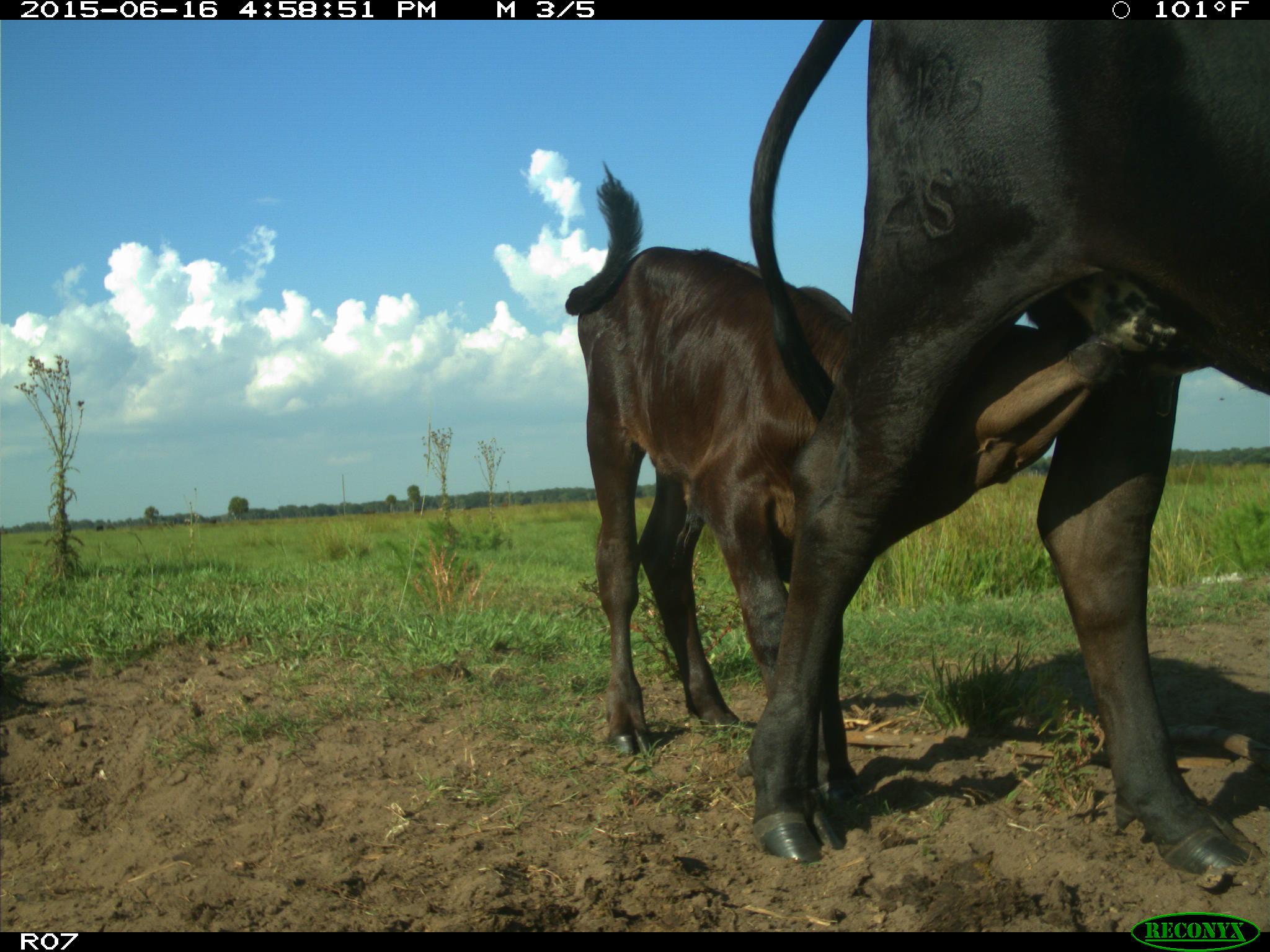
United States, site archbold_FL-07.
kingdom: Animalia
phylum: Chordata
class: Mammalia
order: Artiodactyla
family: Bovidae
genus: Bos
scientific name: Bos taurus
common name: domestic cow